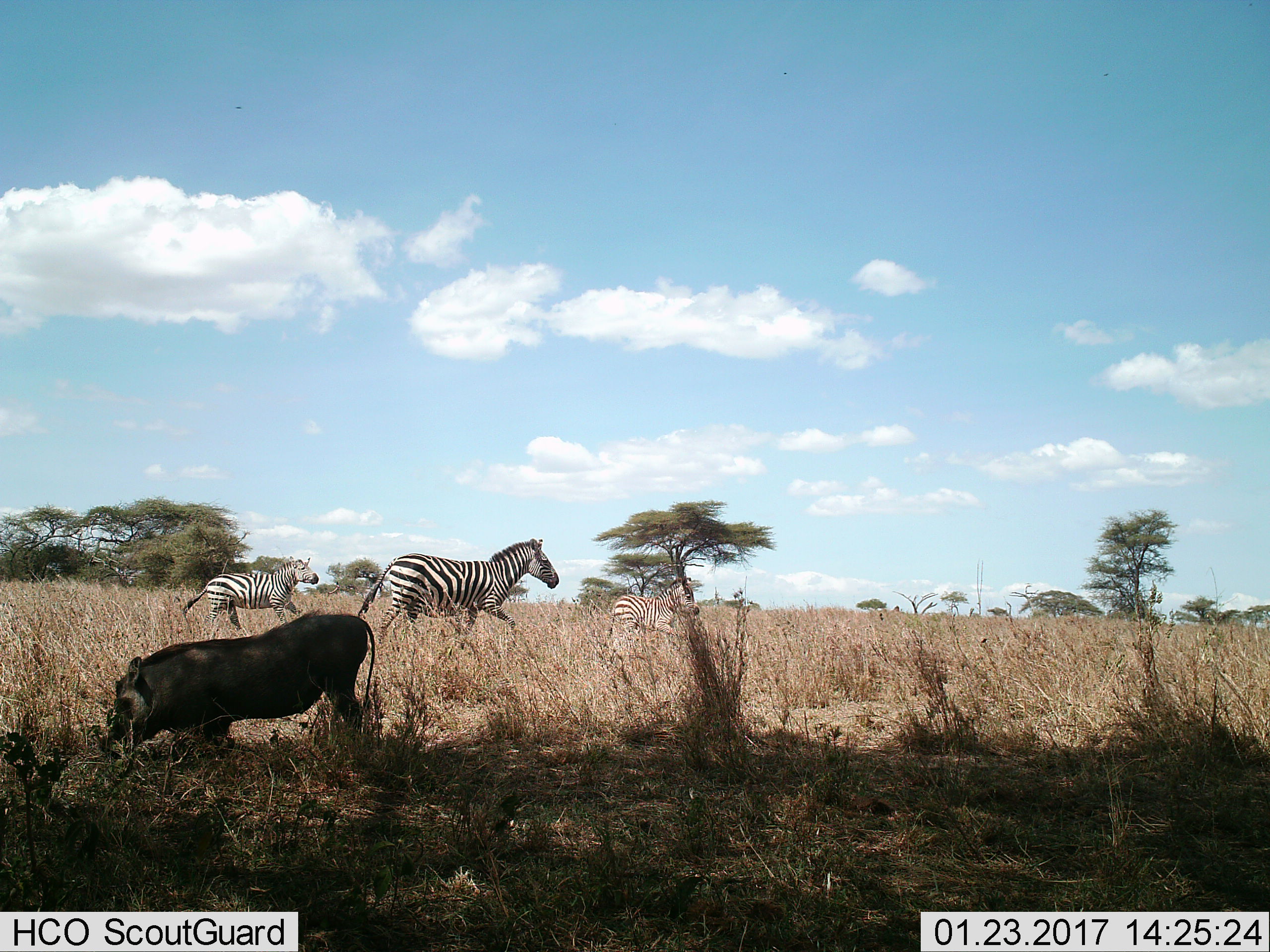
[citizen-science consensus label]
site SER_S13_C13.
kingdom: Animalia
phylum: Chordata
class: Mammalia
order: Artiodactyla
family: Suidae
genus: Phacochoerus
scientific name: Phacochoerus africanus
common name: warthog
Warthog (Phacochoerus africanus), count 1. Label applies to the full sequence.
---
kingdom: Animalia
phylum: Chordata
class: Mammalia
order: Perissodactyla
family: Equidae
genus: Equus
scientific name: Equus quagga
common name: plains zebra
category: zebraplains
Zebraplains (plains zebra) (Equus quagga), count 3. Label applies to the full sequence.